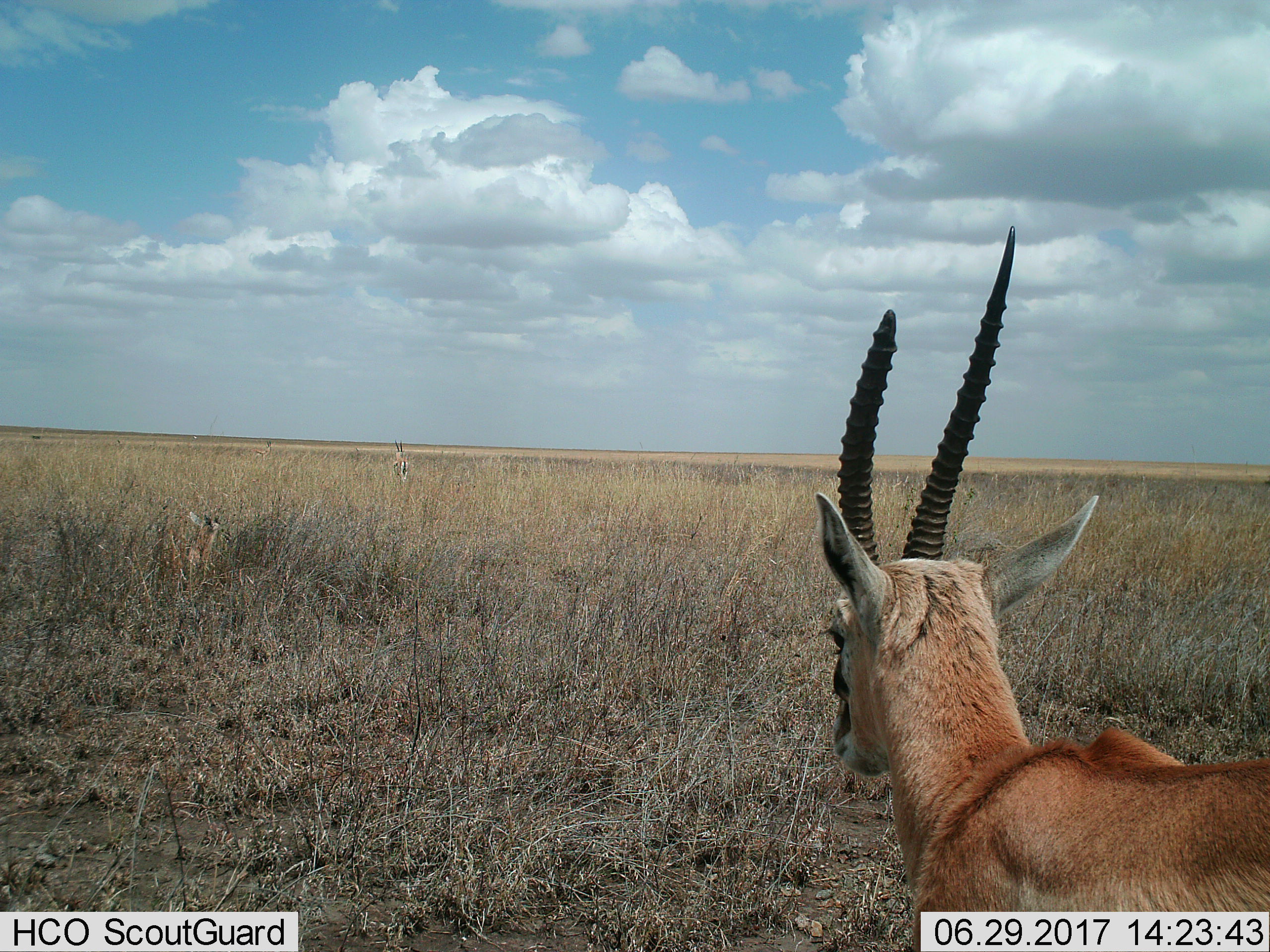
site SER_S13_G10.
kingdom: Animalia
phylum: Chordata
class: Mammalia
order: Artiodactyla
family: Bovidae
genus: Eudorcas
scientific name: Eudorcas thomsonii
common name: thomson's gazelle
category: gazellethomsons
Gazellethomsons (thomson's gazelle) (Eudorcas thomsonii), count 3. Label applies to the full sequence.